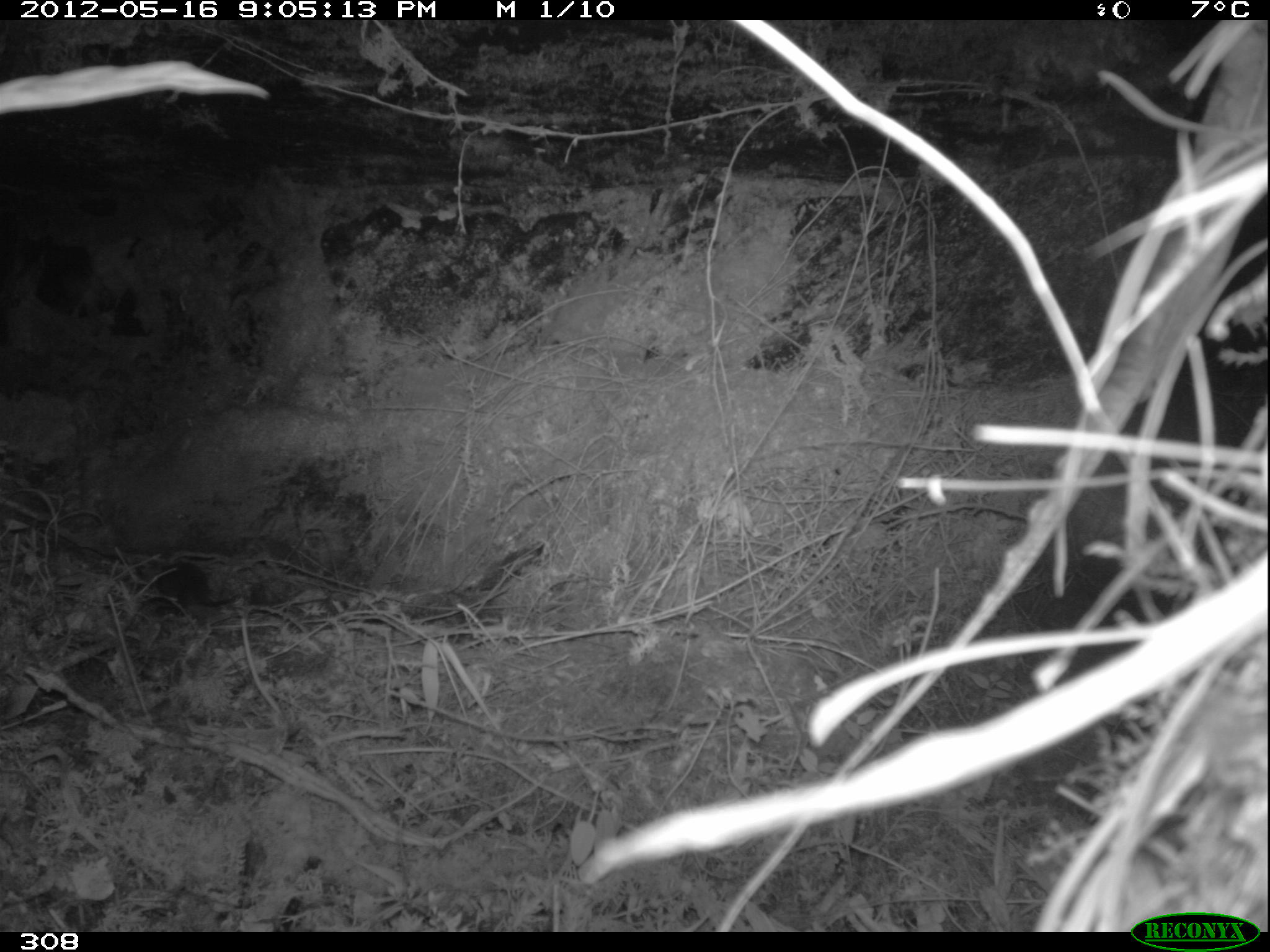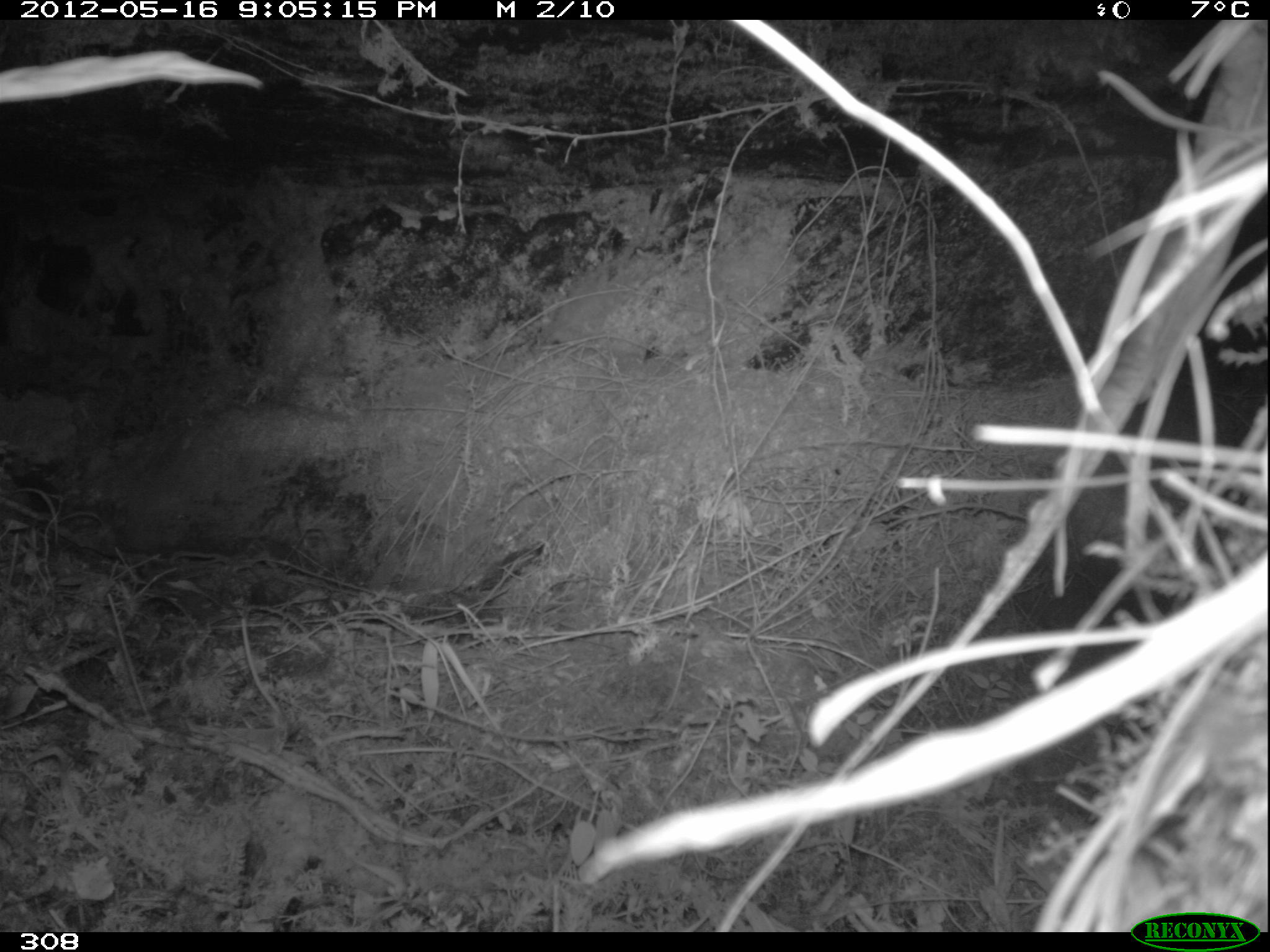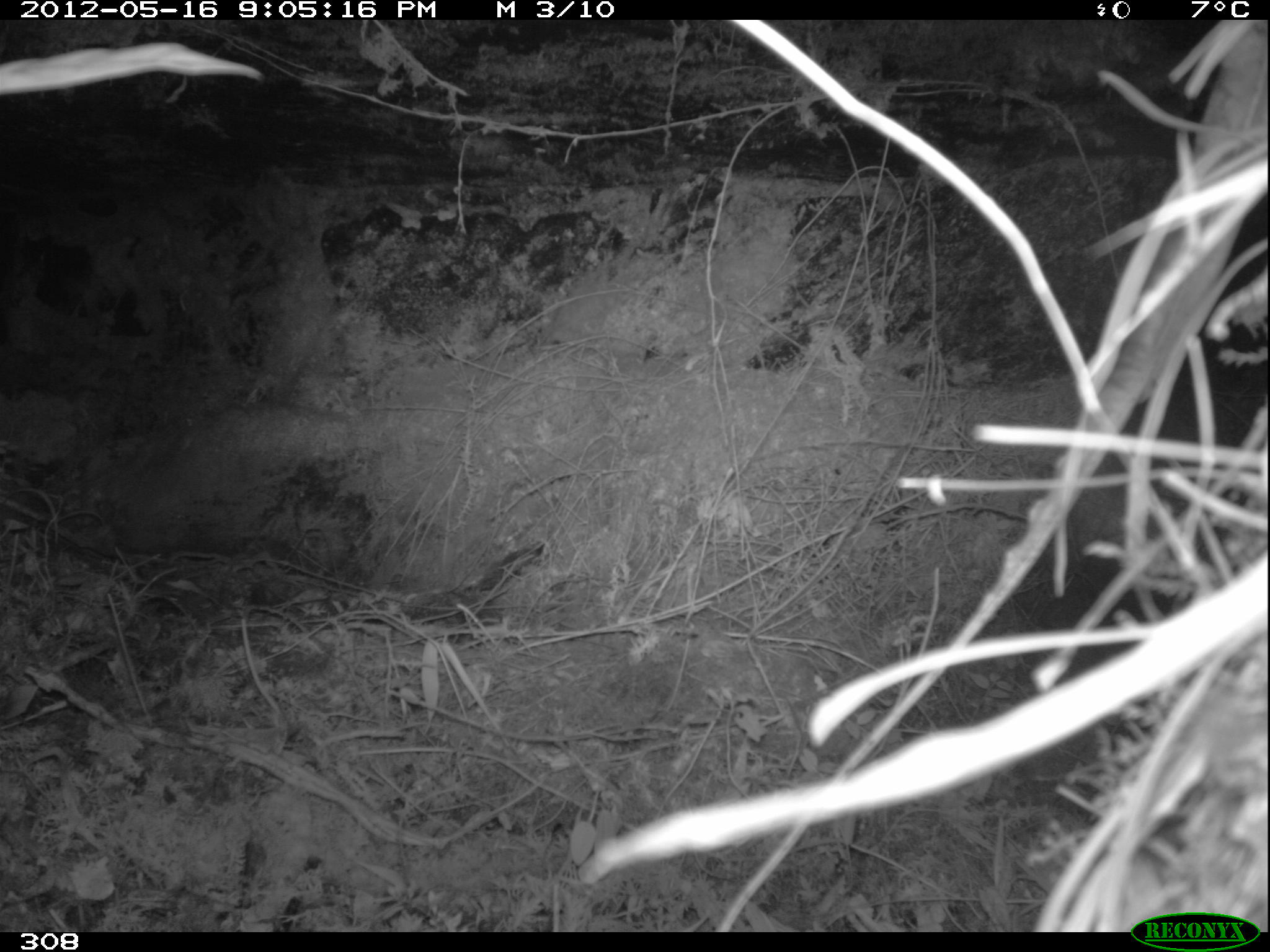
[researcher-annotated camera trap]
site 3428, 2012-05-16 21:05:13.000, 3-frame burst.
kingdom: Animalia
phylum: Chordata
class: Mammalia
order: Rodentia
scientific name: Rodentia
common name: rodents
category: unknown rodent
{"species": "unknown rodent (rodents) (Rodentia)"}